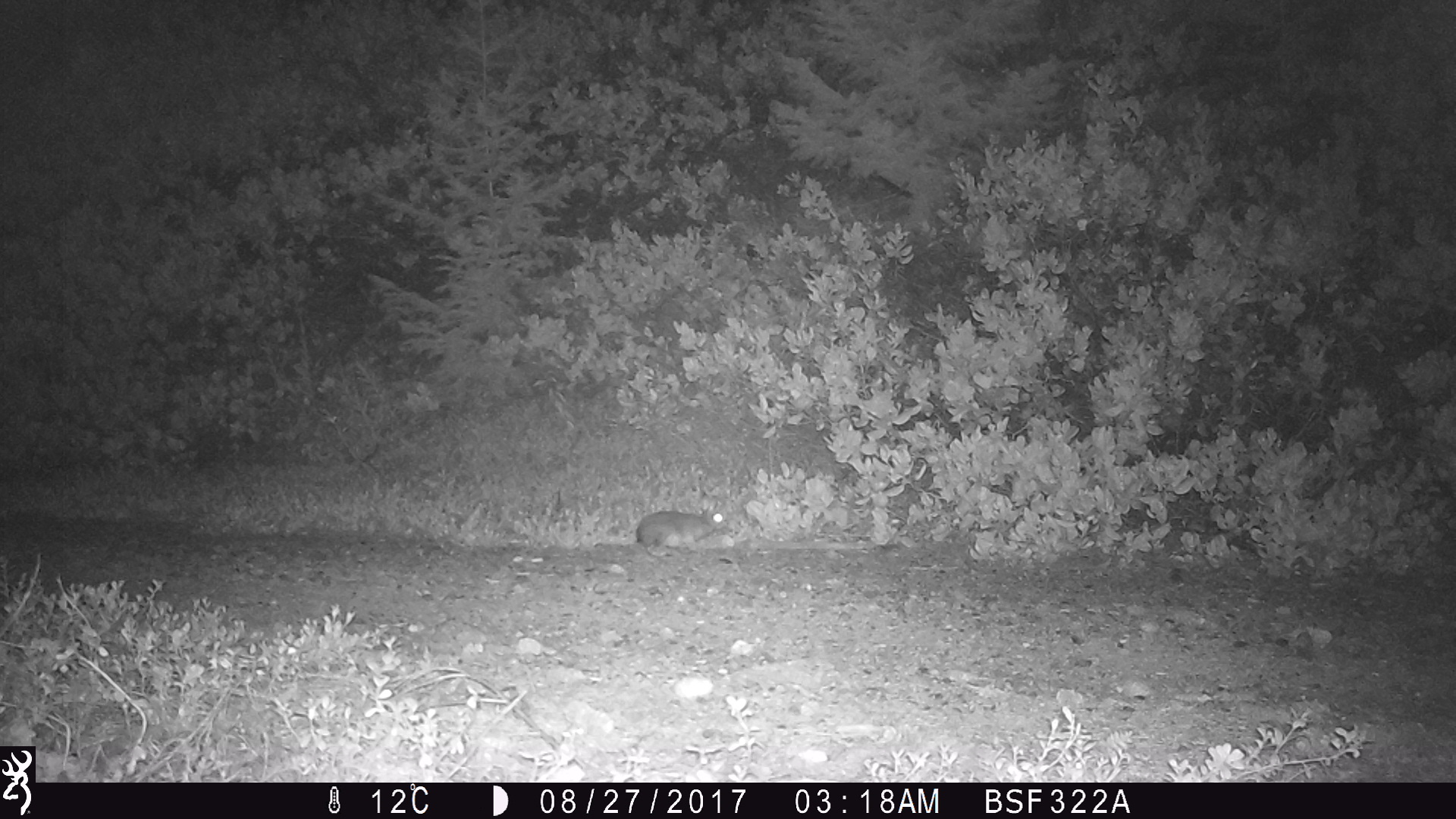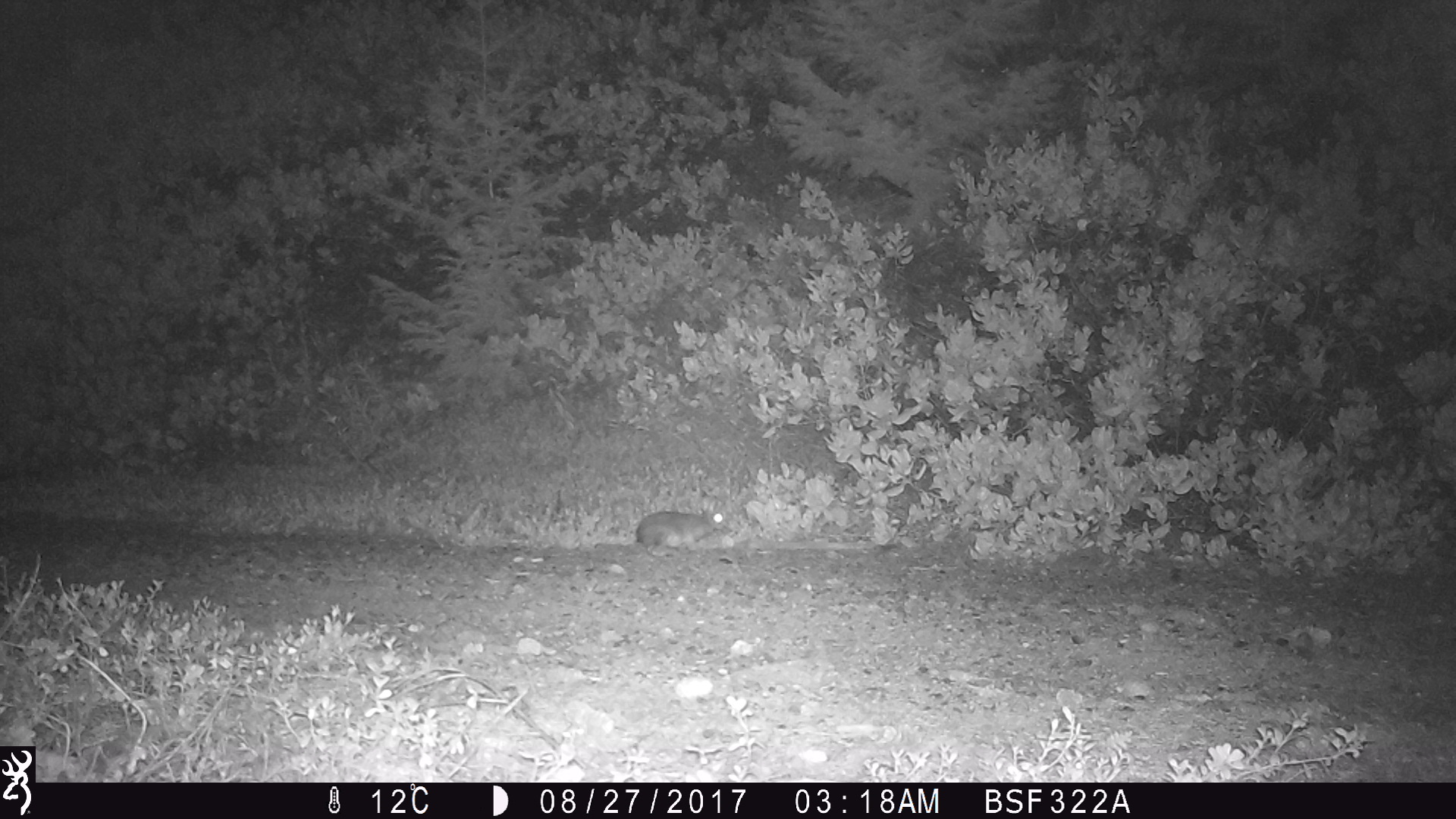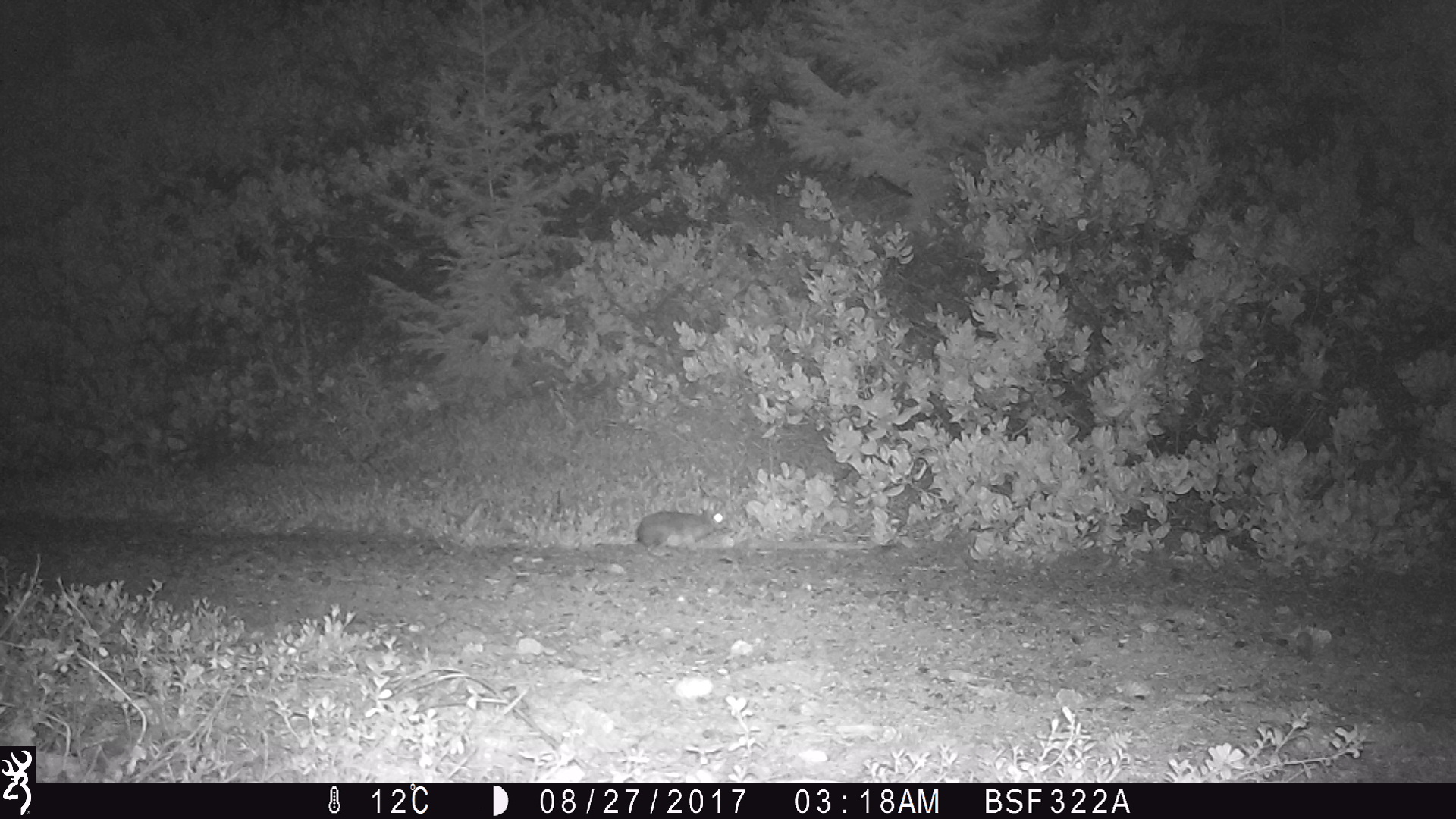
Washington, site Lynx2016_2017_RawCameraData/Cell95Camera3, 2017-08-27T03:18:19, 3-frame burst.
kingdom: Animalia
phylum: Chordata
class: Mammalia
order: Lagomorpha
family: Leporidae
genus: Lepus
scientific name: Lepus americanus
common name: snowshoe hare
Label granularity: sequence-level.